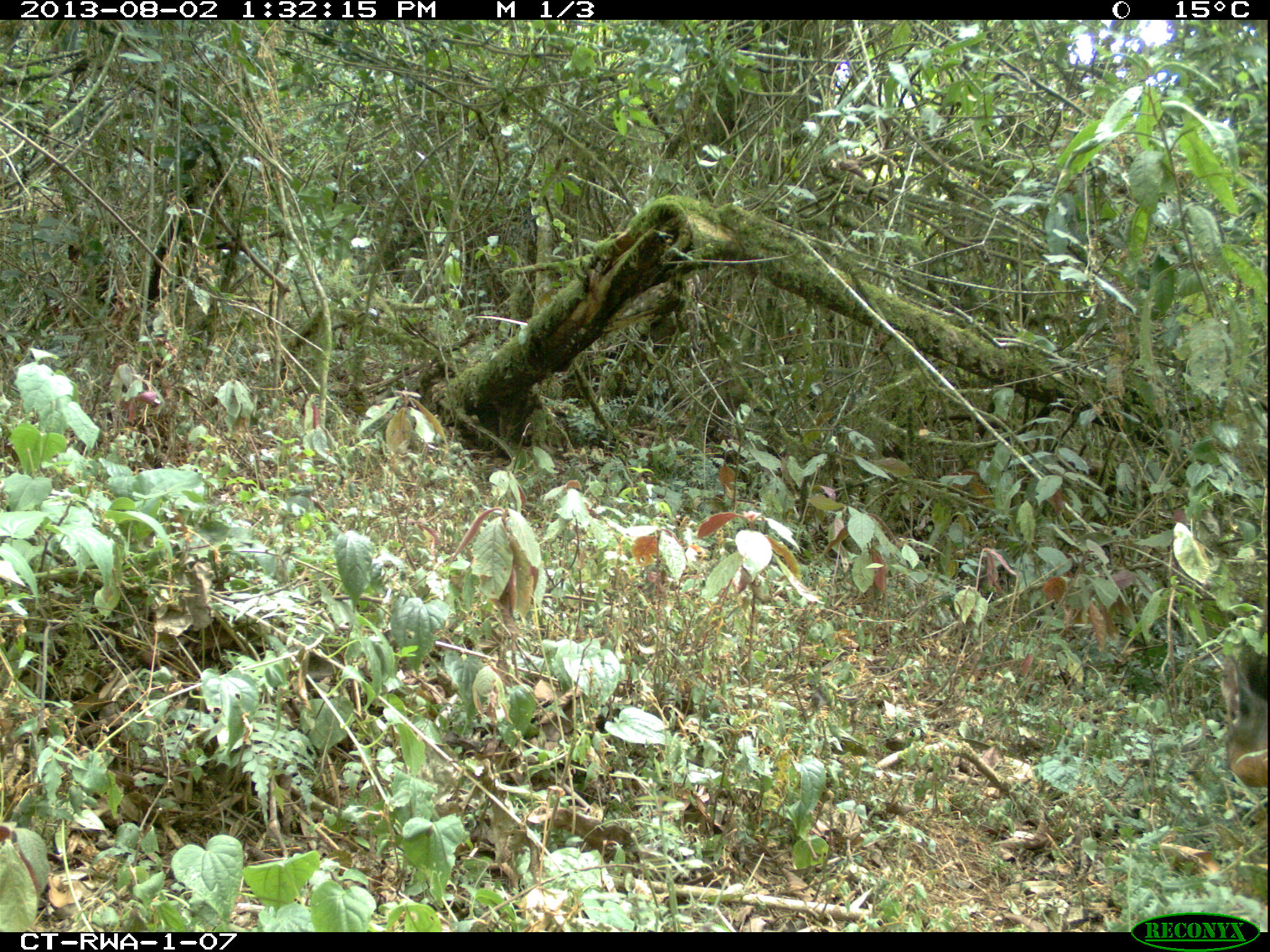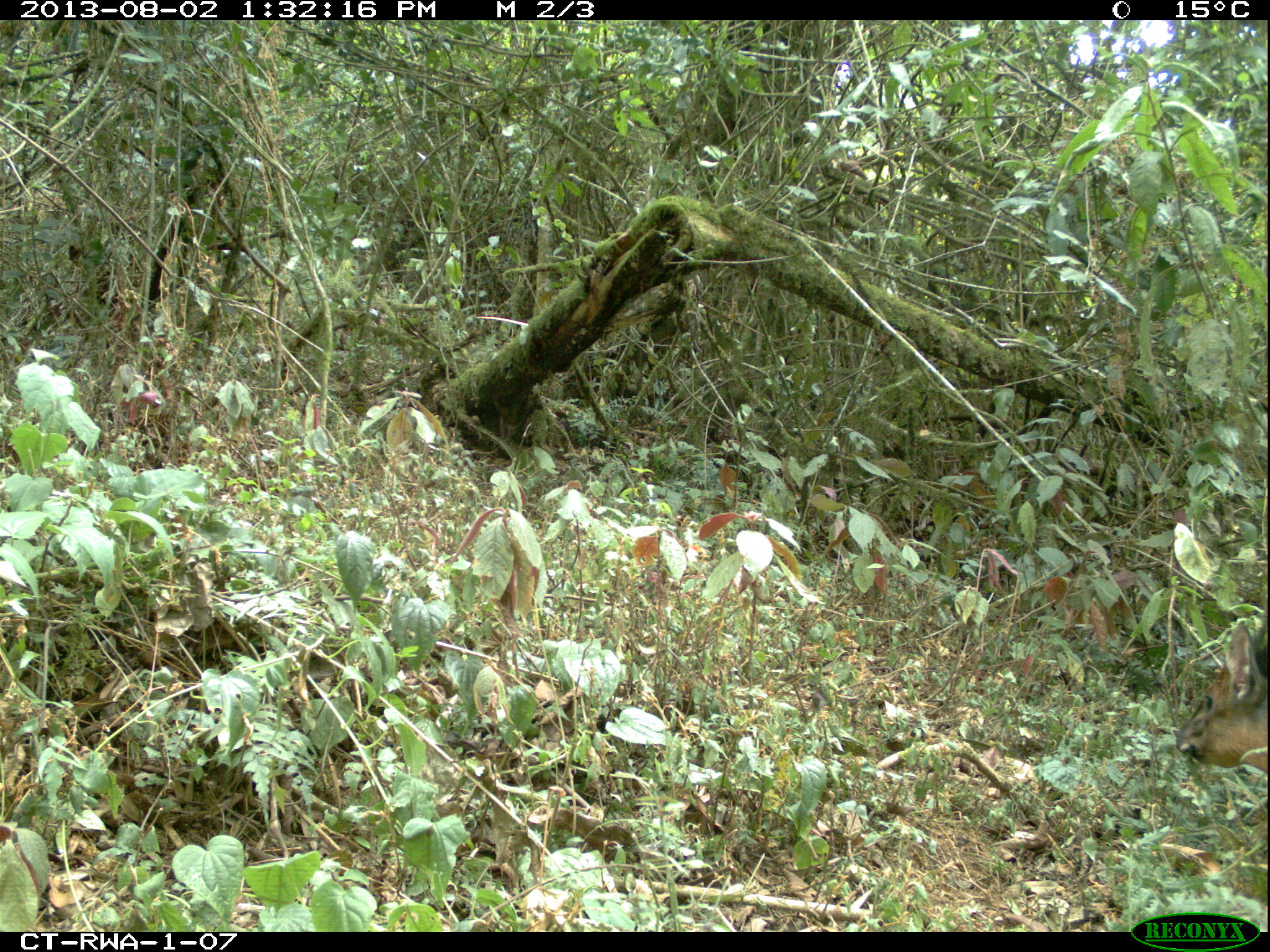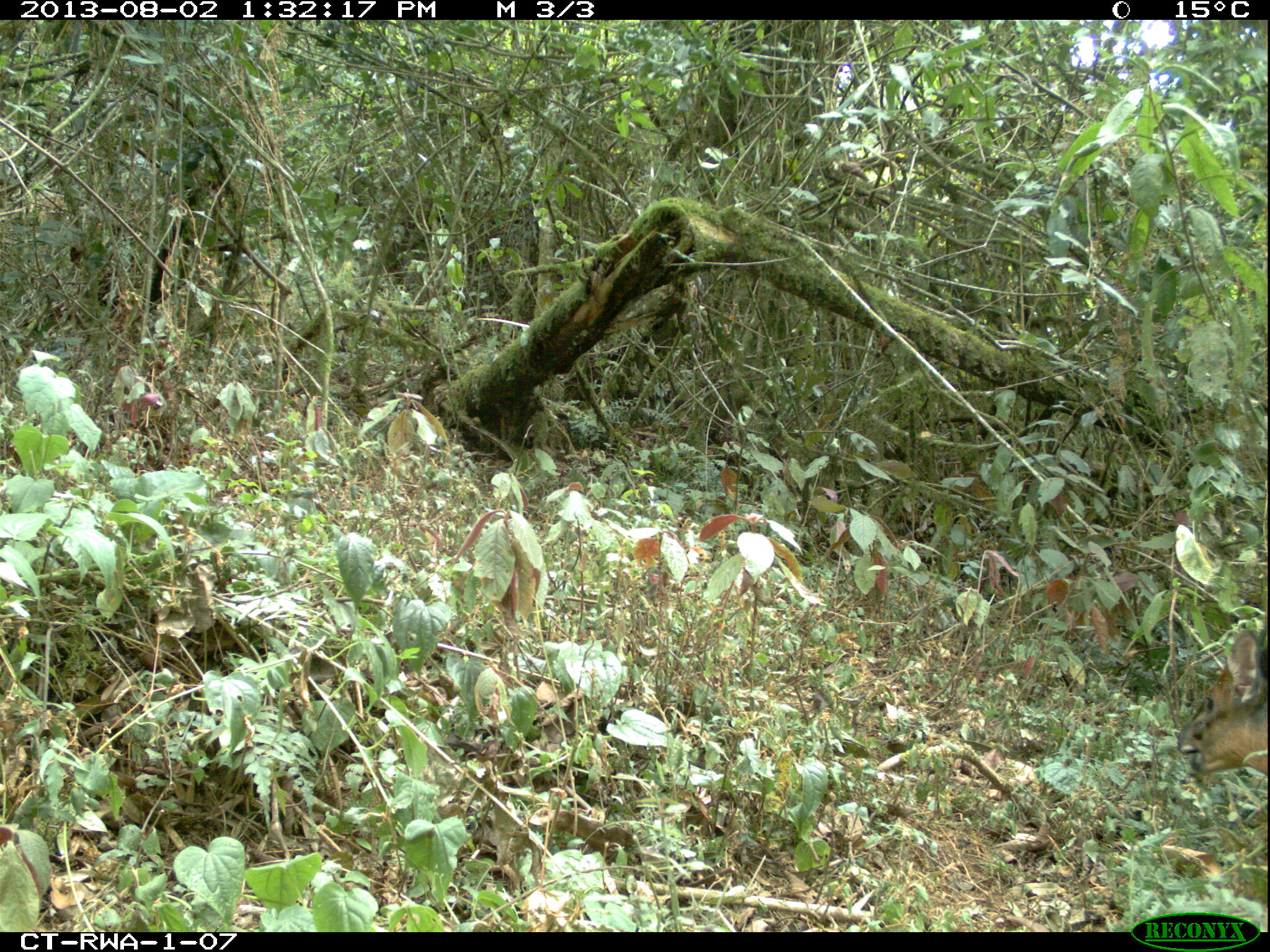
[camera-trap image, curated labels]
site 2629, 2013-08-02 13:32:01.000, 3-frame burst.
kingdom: Animalia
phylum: Chordata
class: Mammalia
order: Artiodactyla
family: Bovidae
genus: Cephalophus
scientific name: Cephalophus nigrifrons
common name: black-fronted duiker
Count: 1.